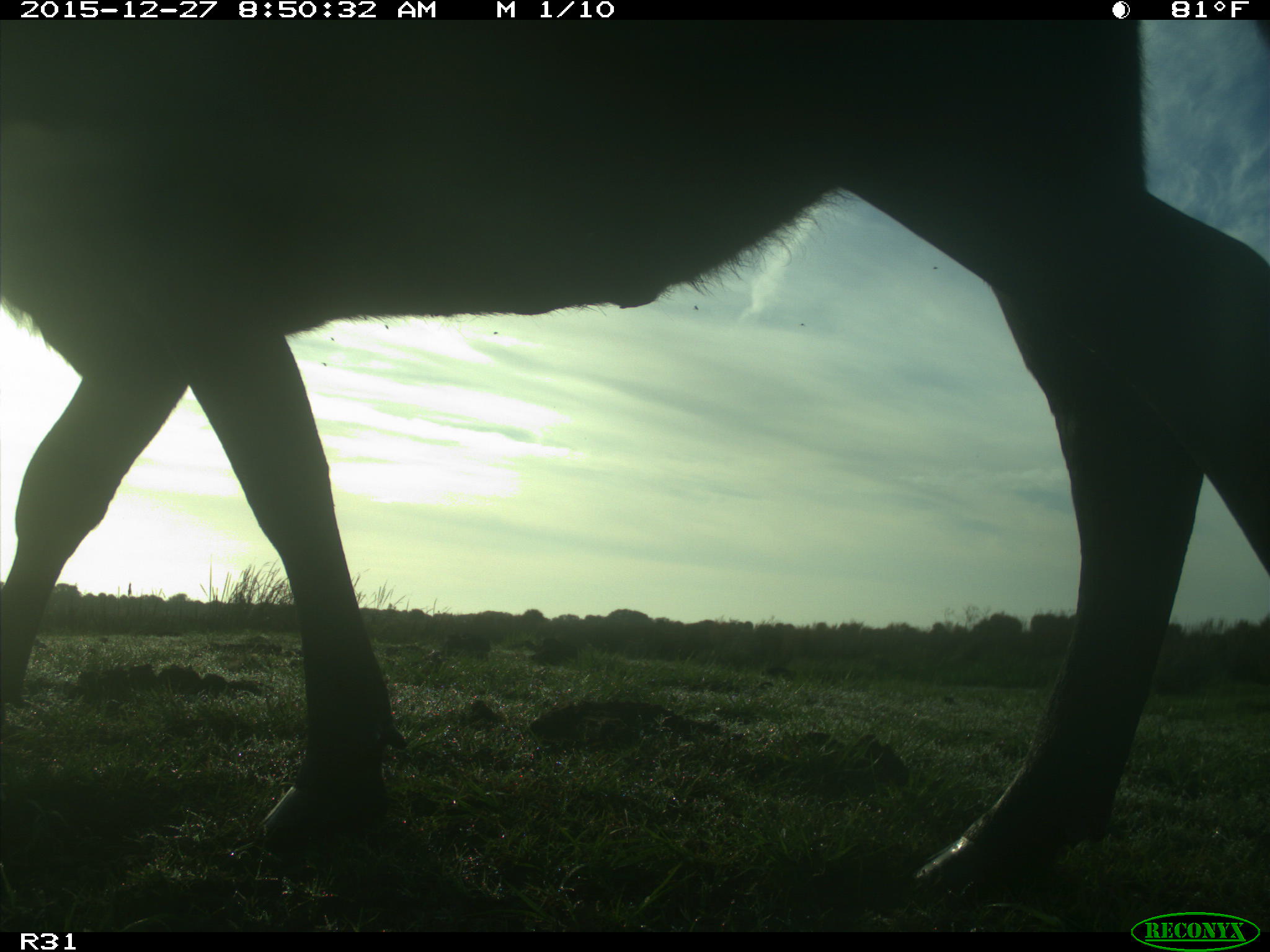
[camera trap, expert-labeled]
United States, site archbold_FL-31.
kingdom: Animalia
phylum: Chordata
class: Mammalia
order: Artiodactyla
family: Bovidae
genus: Bos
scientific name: Bos taurus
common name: domestic cow